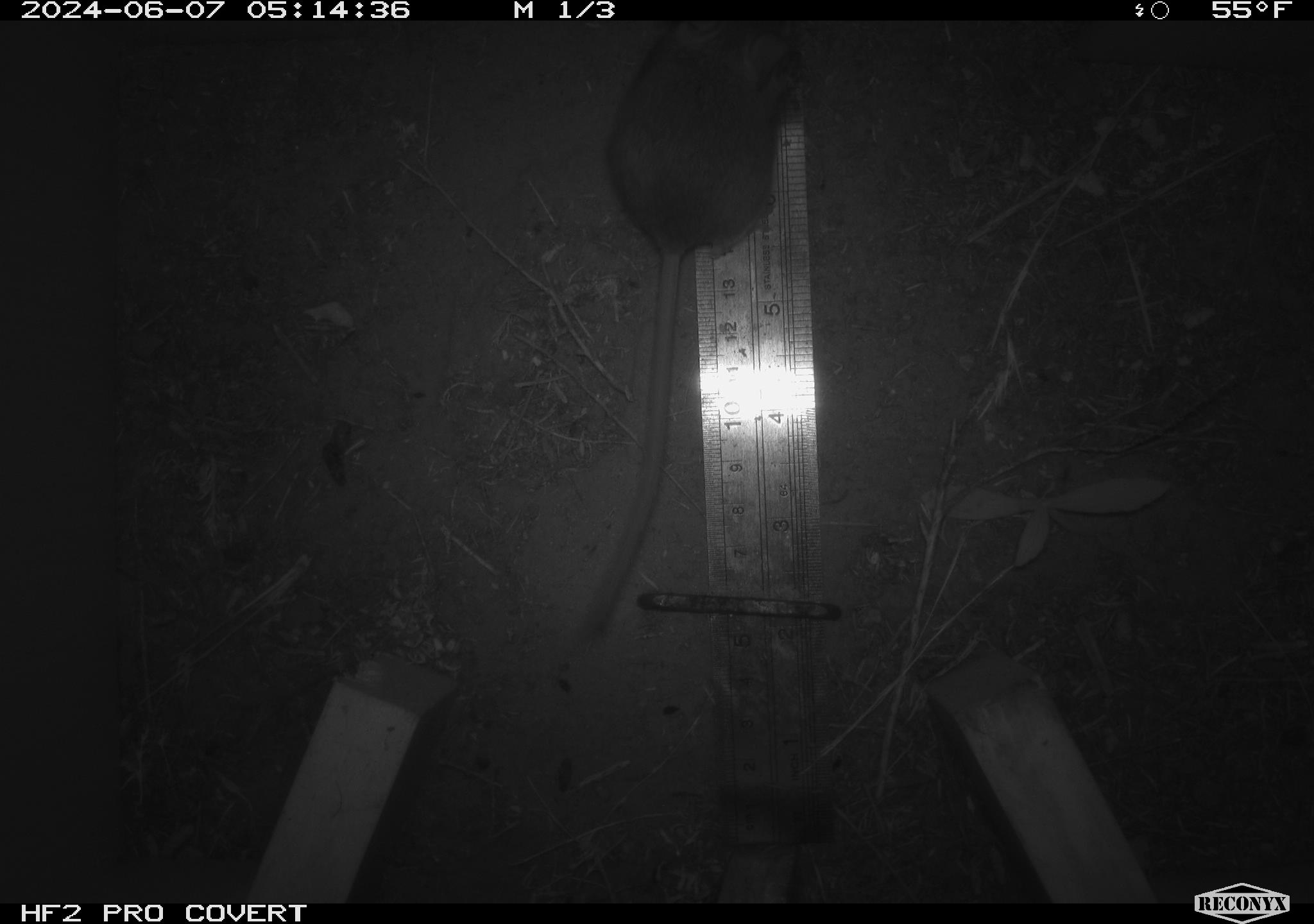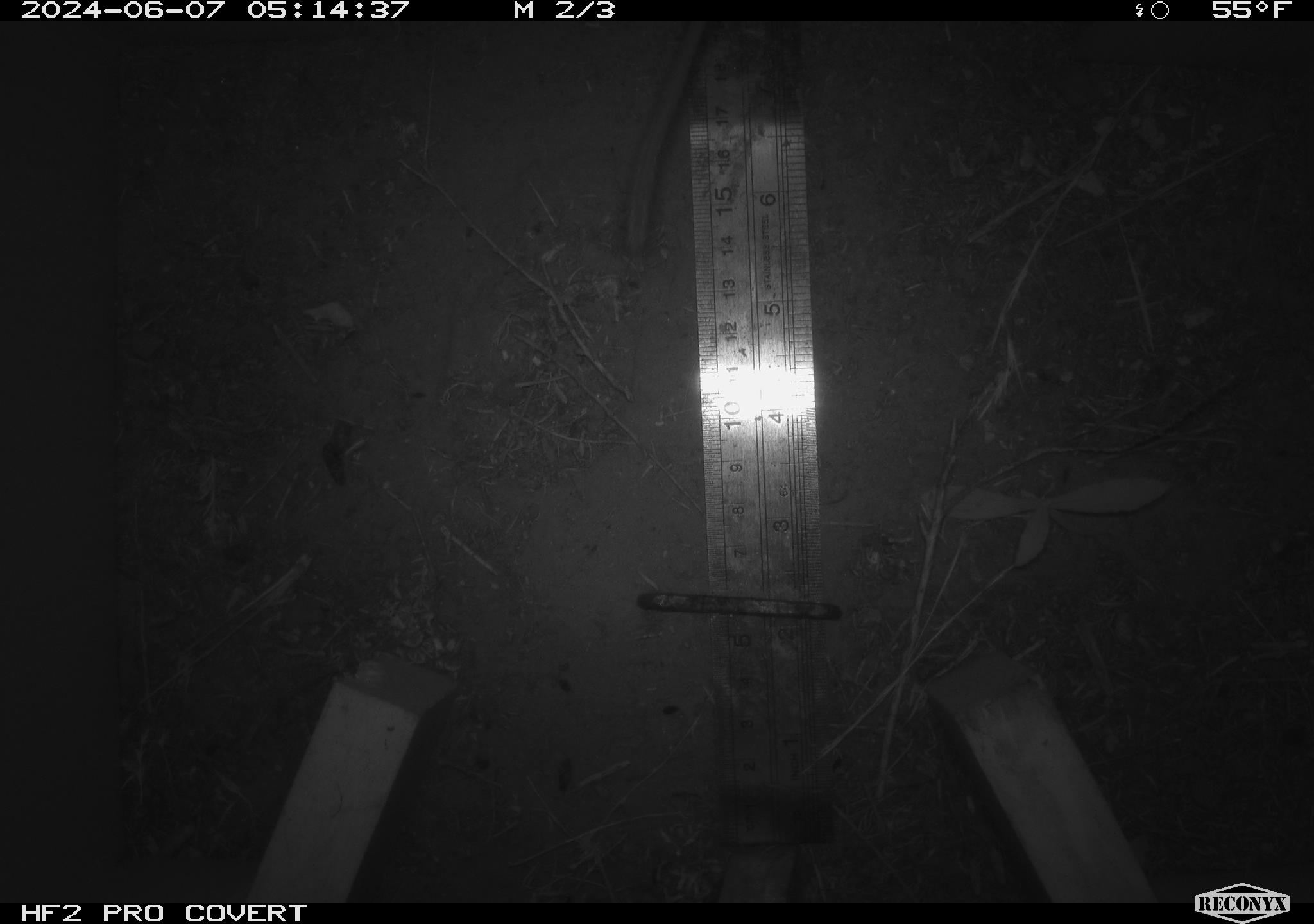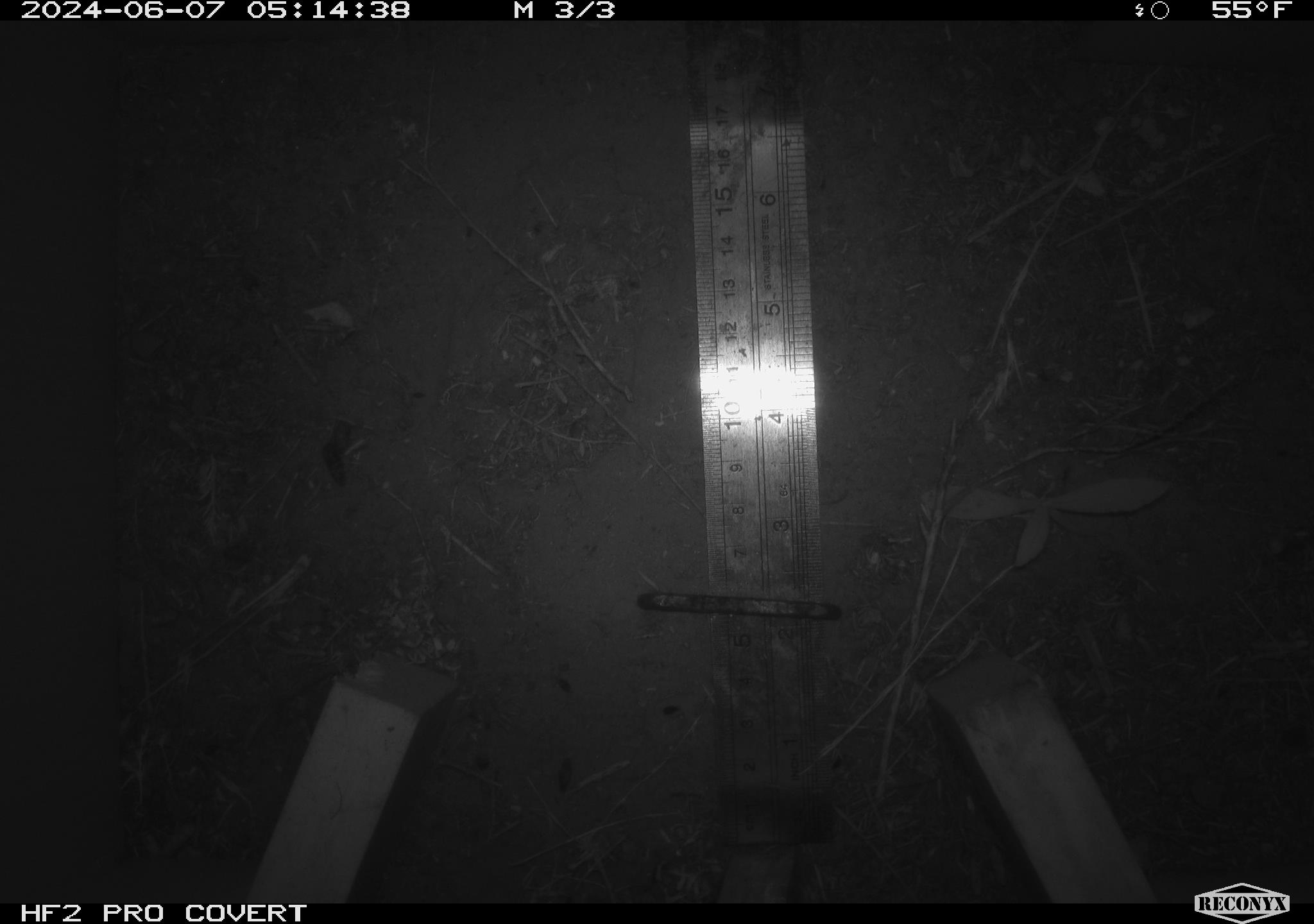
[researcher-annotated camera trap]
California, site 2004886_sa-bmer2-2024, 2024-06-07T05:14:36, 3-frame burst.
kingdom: Animalia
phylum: Chordata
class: Mammalia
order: Rodentia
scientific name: Rodentia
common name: mouse species